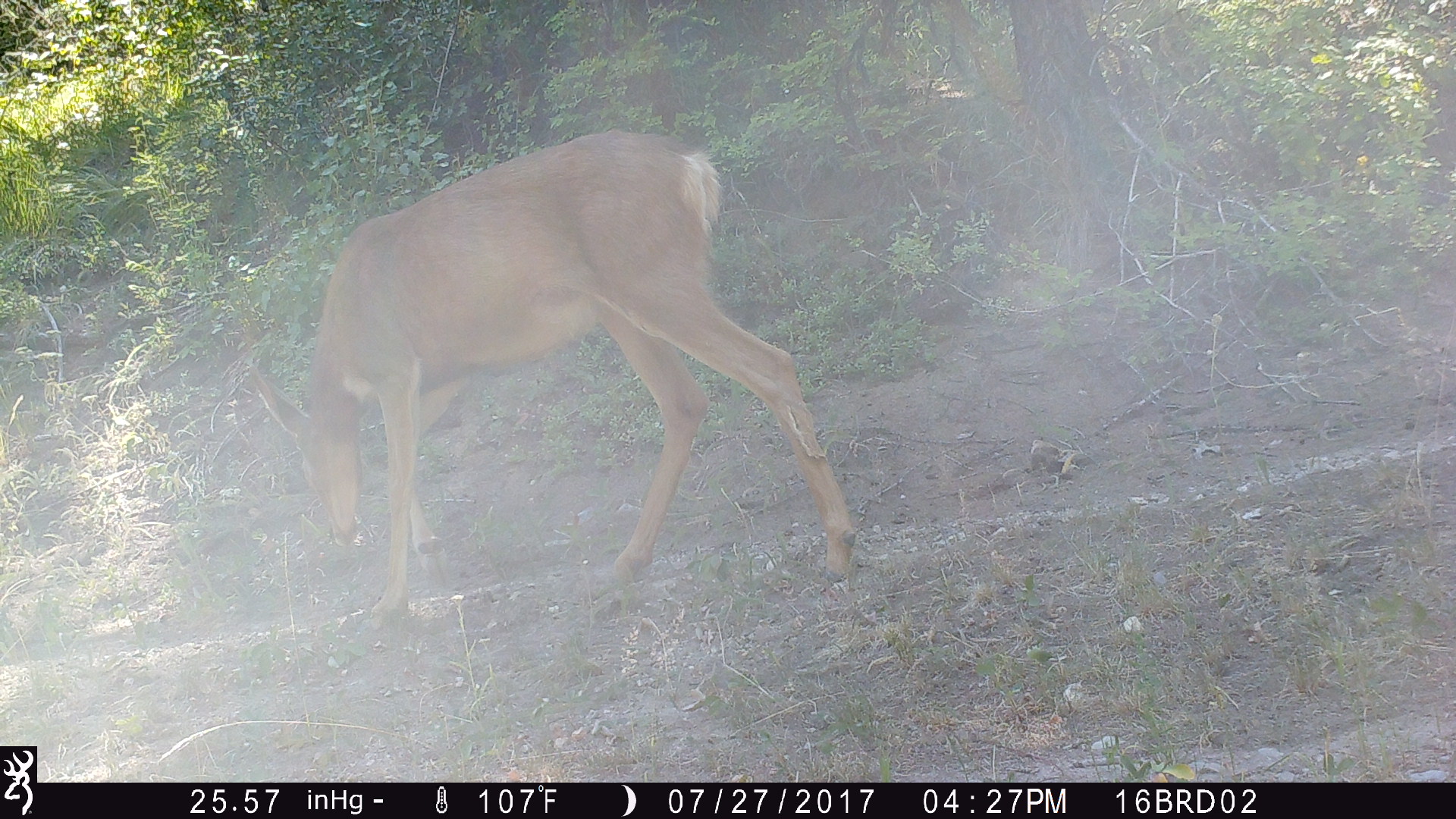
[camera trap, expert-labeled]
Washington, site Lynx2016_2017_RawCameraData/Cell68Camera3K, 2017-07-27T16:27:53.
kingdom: Animalia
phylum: Chordata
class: Mammalia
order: Artiodactyla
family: Cervidae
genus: Odocoileus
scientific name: Odocoileus hemionus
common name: mule deer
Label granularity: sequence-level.